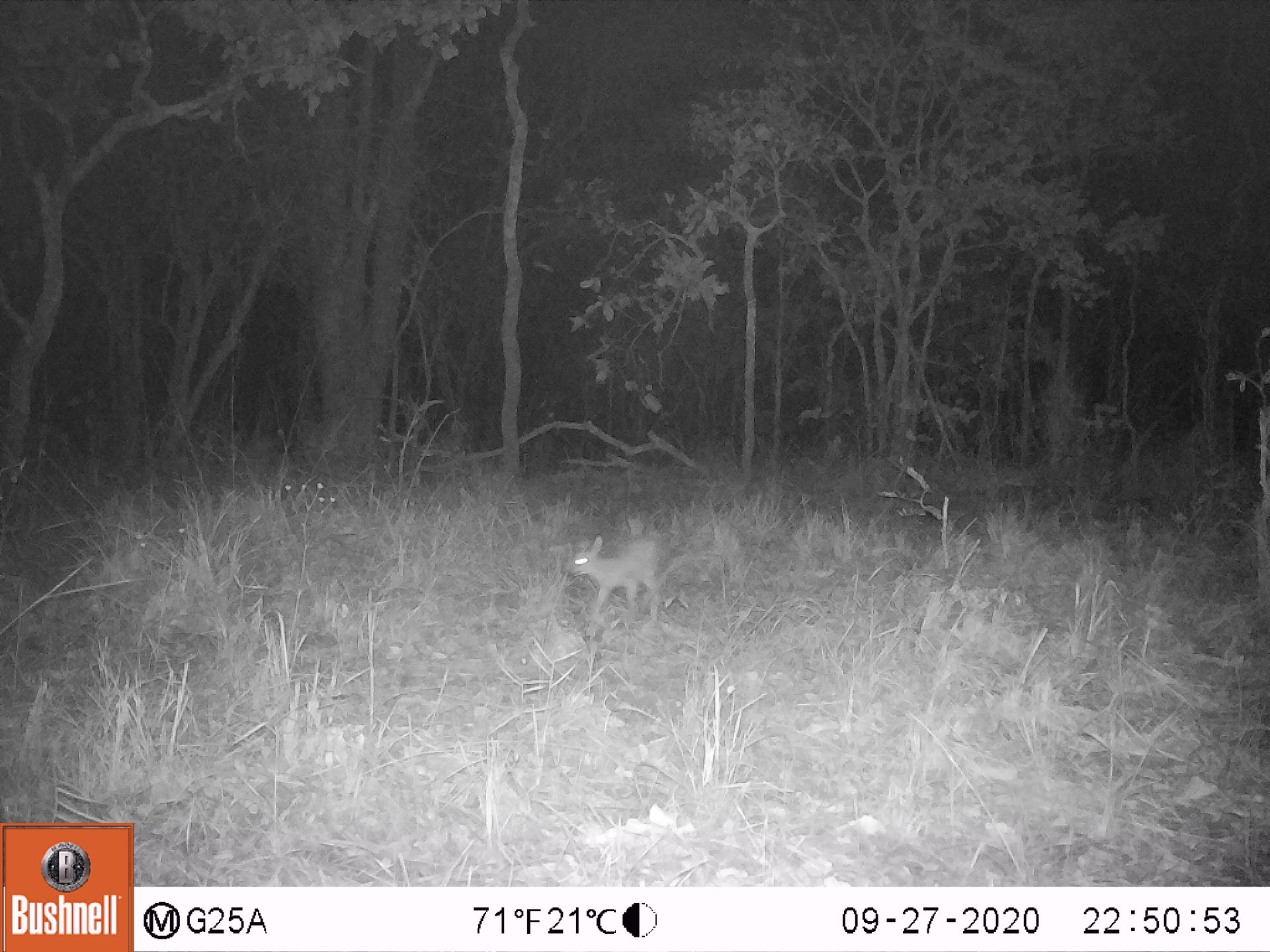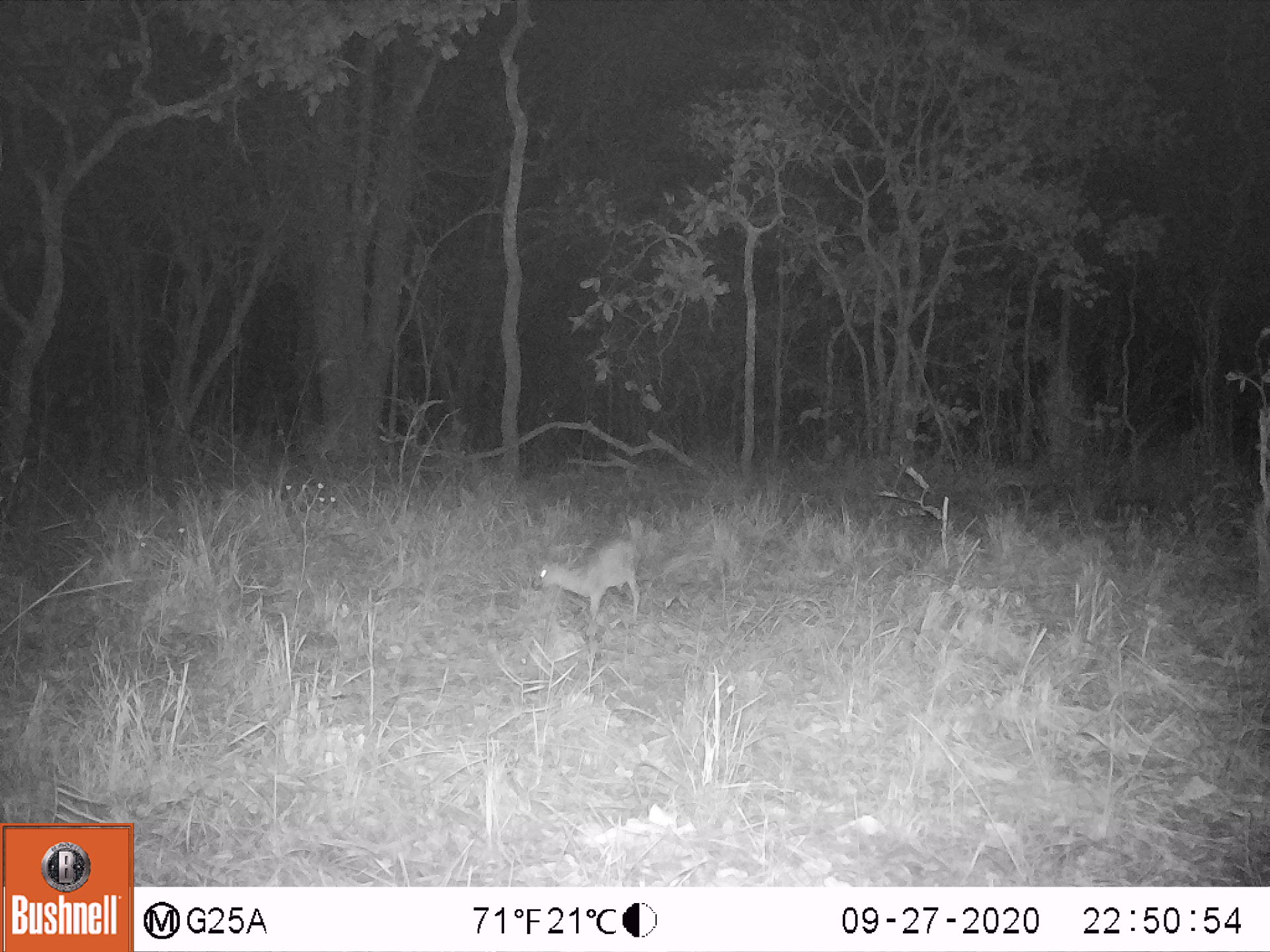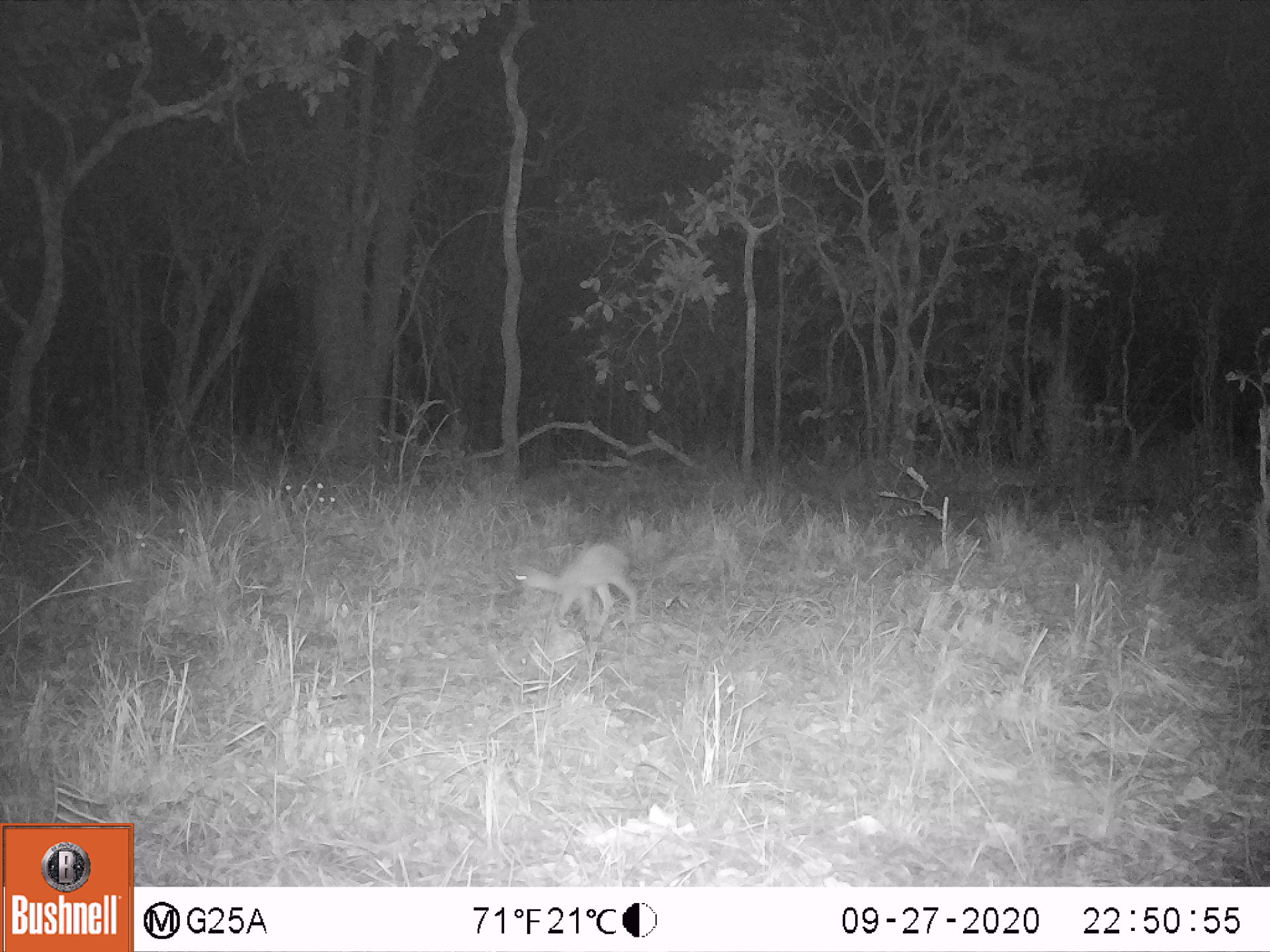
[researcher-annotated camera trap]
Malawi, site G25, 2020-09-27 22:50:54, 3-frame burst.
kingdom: Animalia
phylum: Chordata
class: Mammalia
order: Artiodactyla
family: Bovidae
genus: Sylvicapra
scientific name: Sylvicapra grimmia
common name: common duiker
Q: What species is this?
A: Common duiker (Sylvicapra grimmia).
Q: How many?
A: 1.